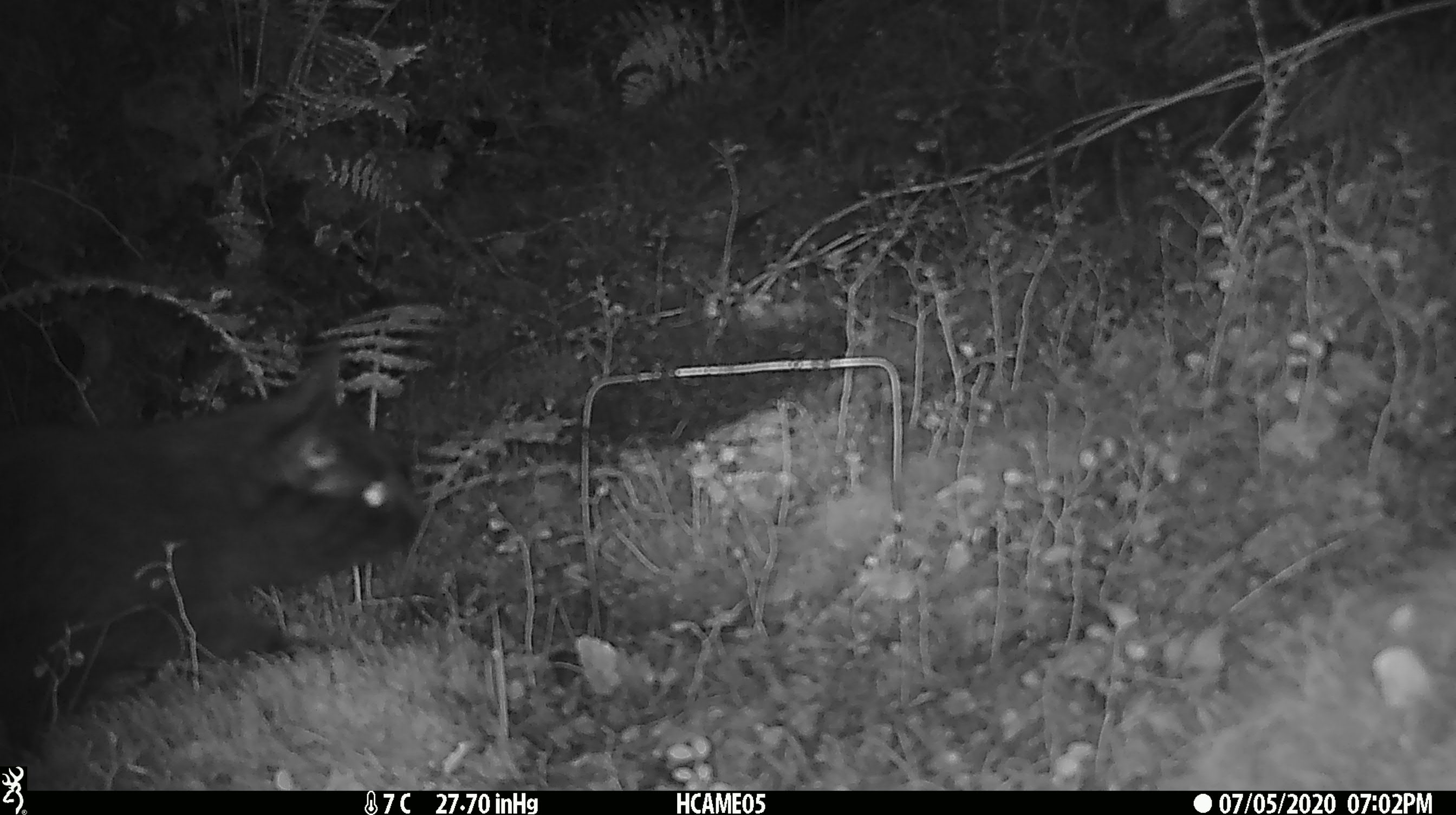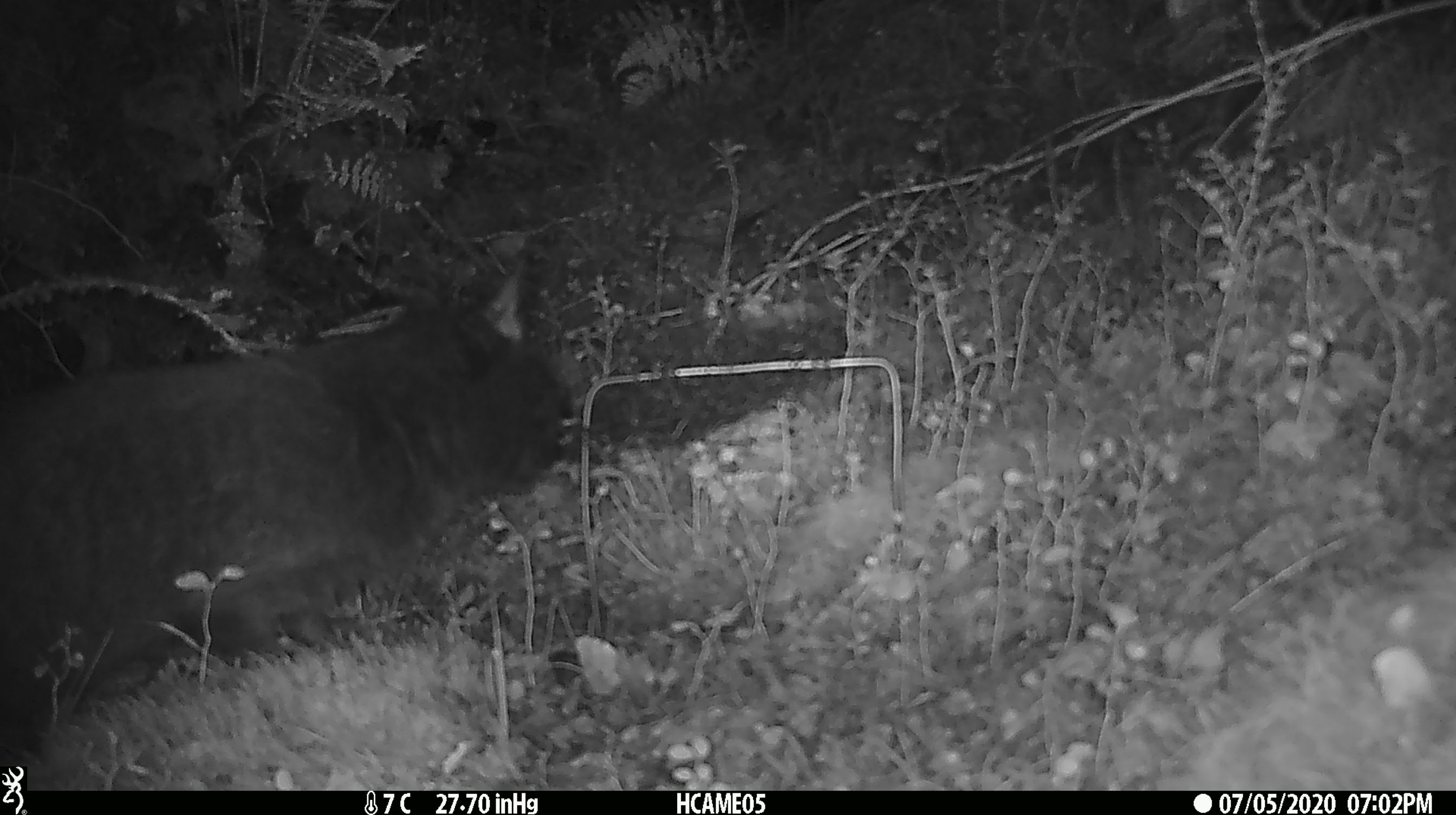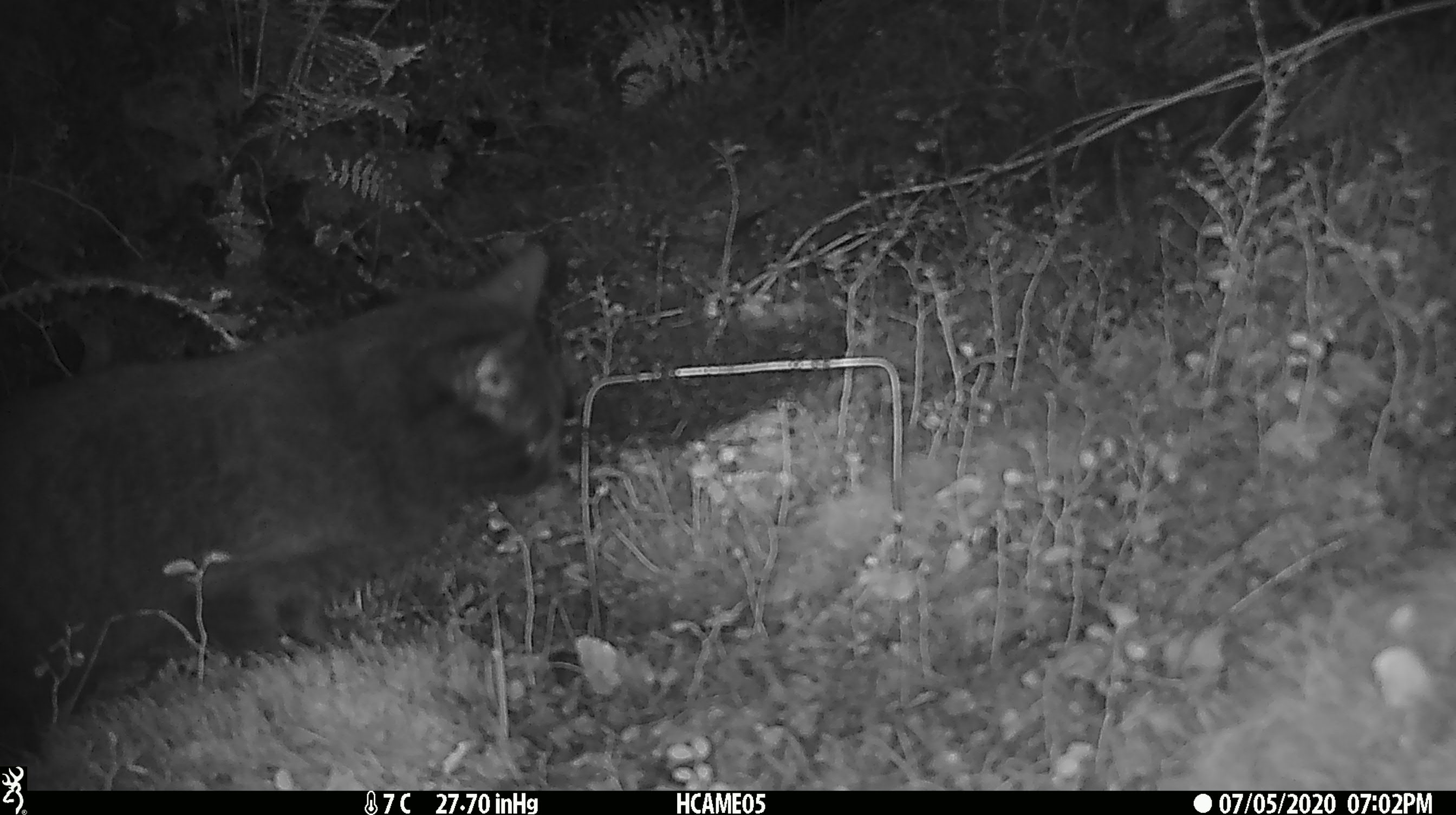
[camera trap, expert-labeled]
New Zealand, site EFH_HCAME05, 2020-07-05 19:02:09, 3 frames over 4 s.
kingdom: Animalia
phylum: Chordata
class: Mammalia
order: Carnivora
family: Felidae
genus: Felis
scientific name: Felis catus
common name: domestic cat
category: cat